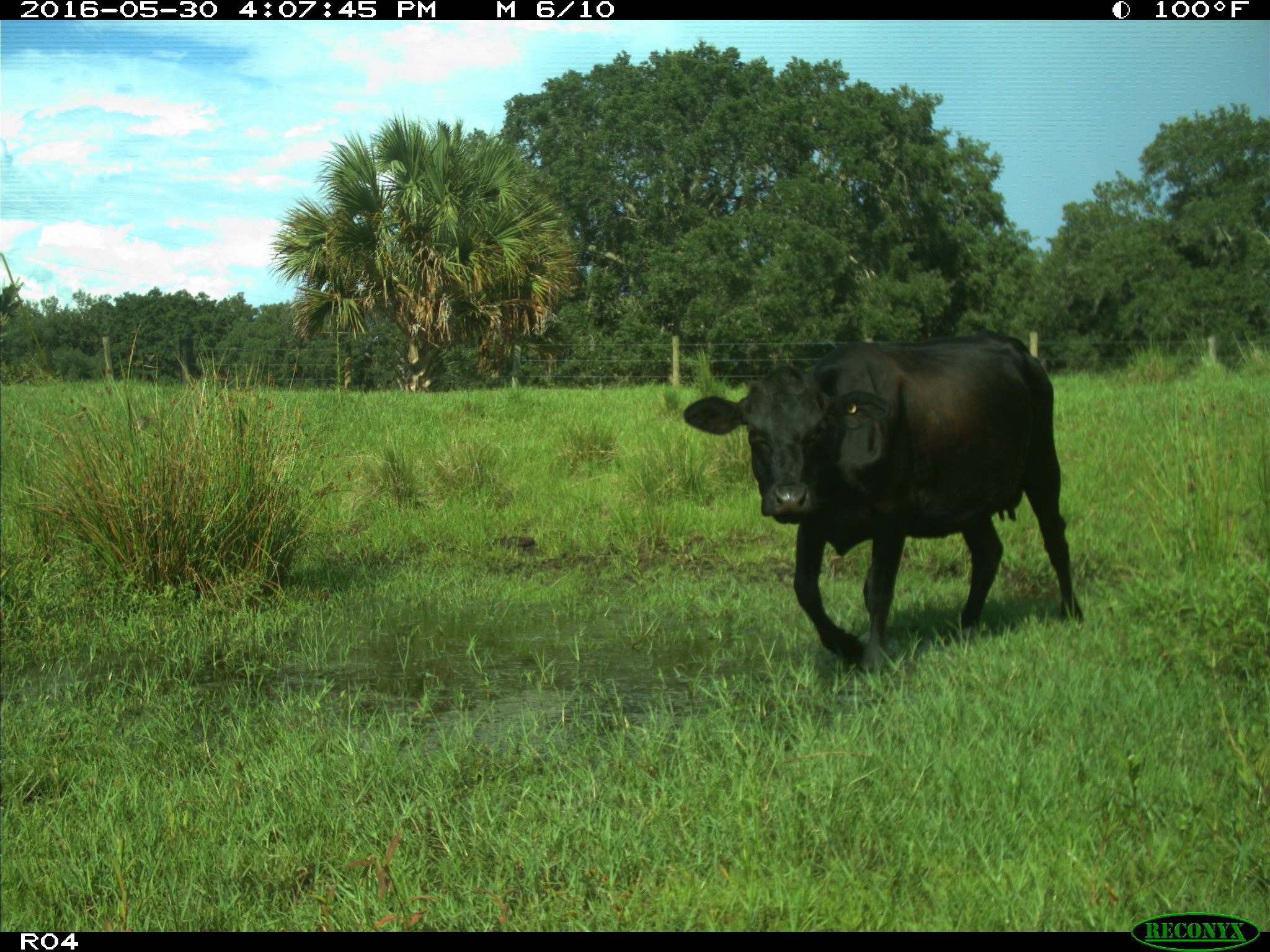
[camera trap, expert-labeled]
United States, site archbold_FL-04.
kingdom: Animalia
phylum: Chordata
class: Mammalia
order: Artiodactyla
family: Bovidae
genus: Bos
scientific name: Bos taurus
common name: domestic cow